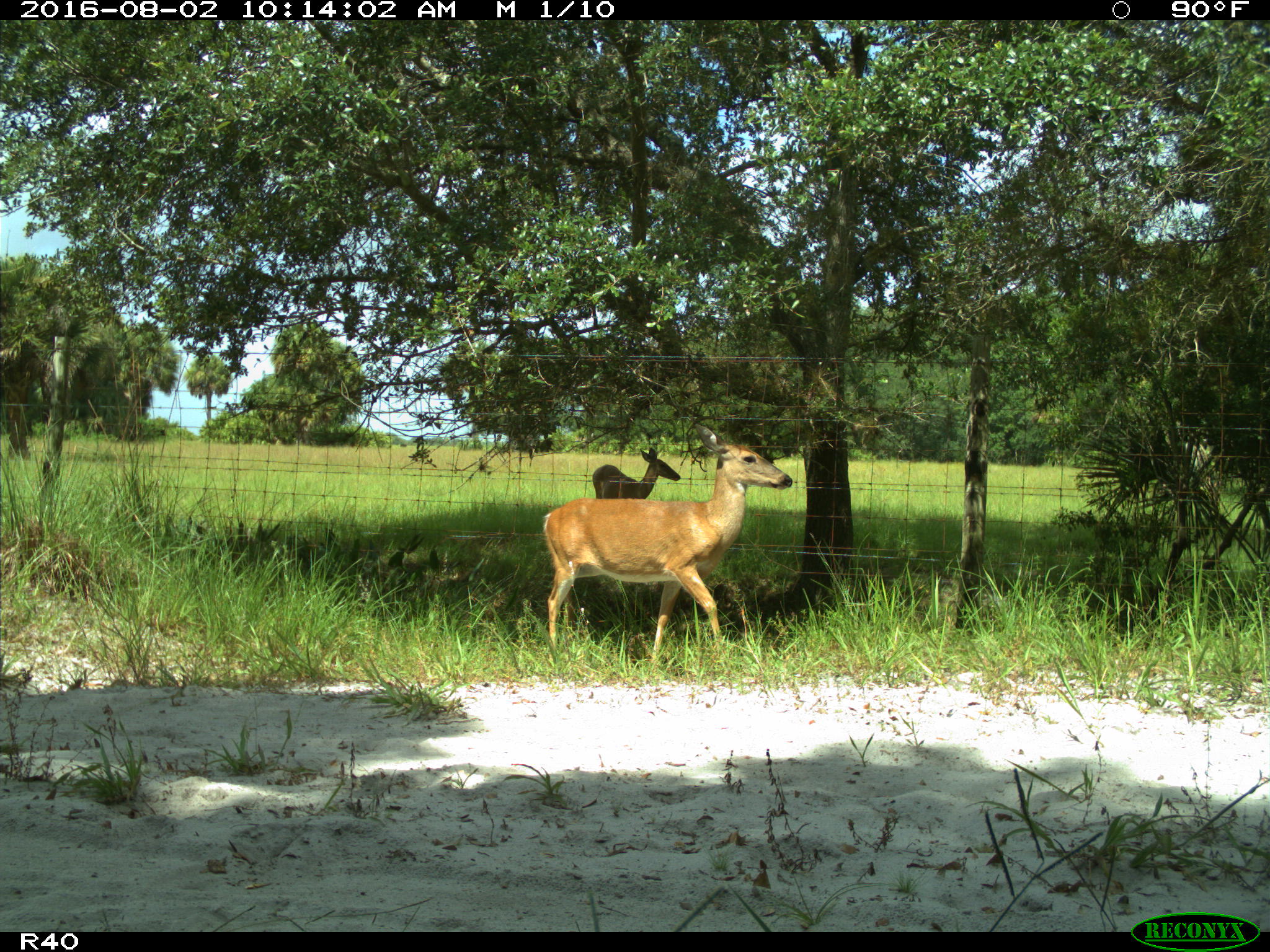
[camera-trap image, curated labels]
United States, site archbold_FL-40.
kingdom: Animalia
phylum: Chordata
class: Mammalia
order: Artiodactyla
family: Cervidae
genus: Odocoileus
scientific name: Odocoileus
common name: deer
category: unidentified deer